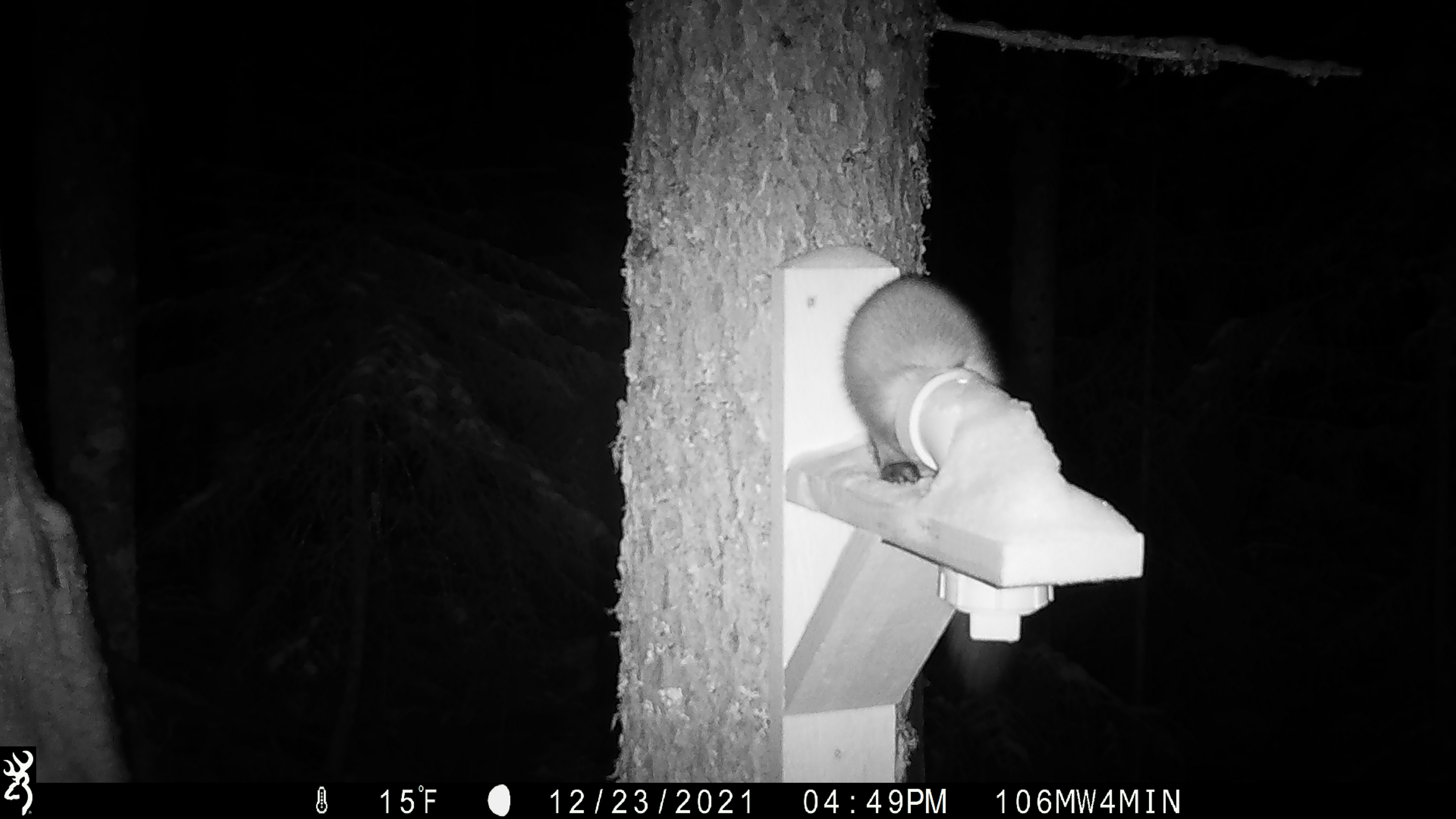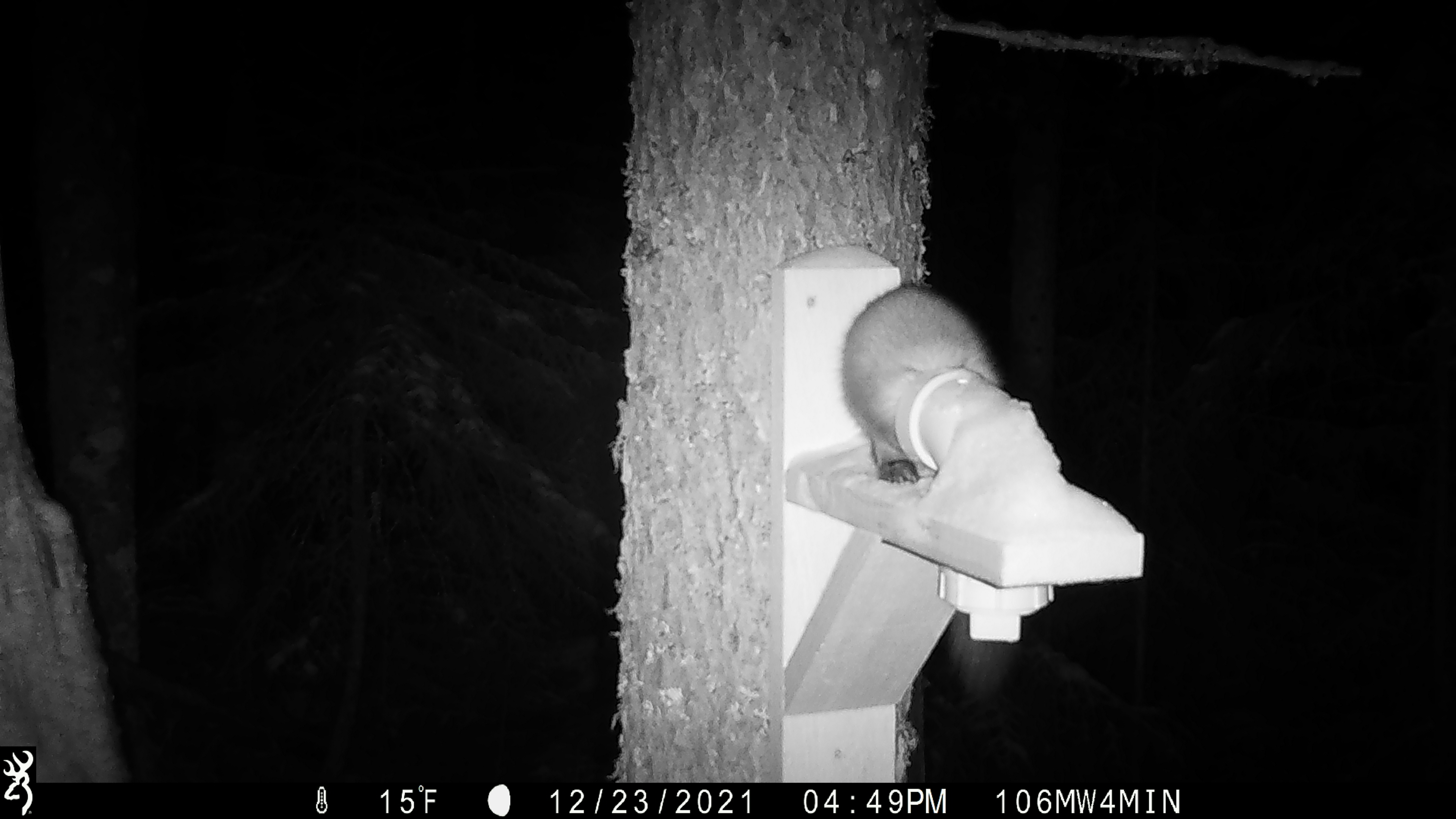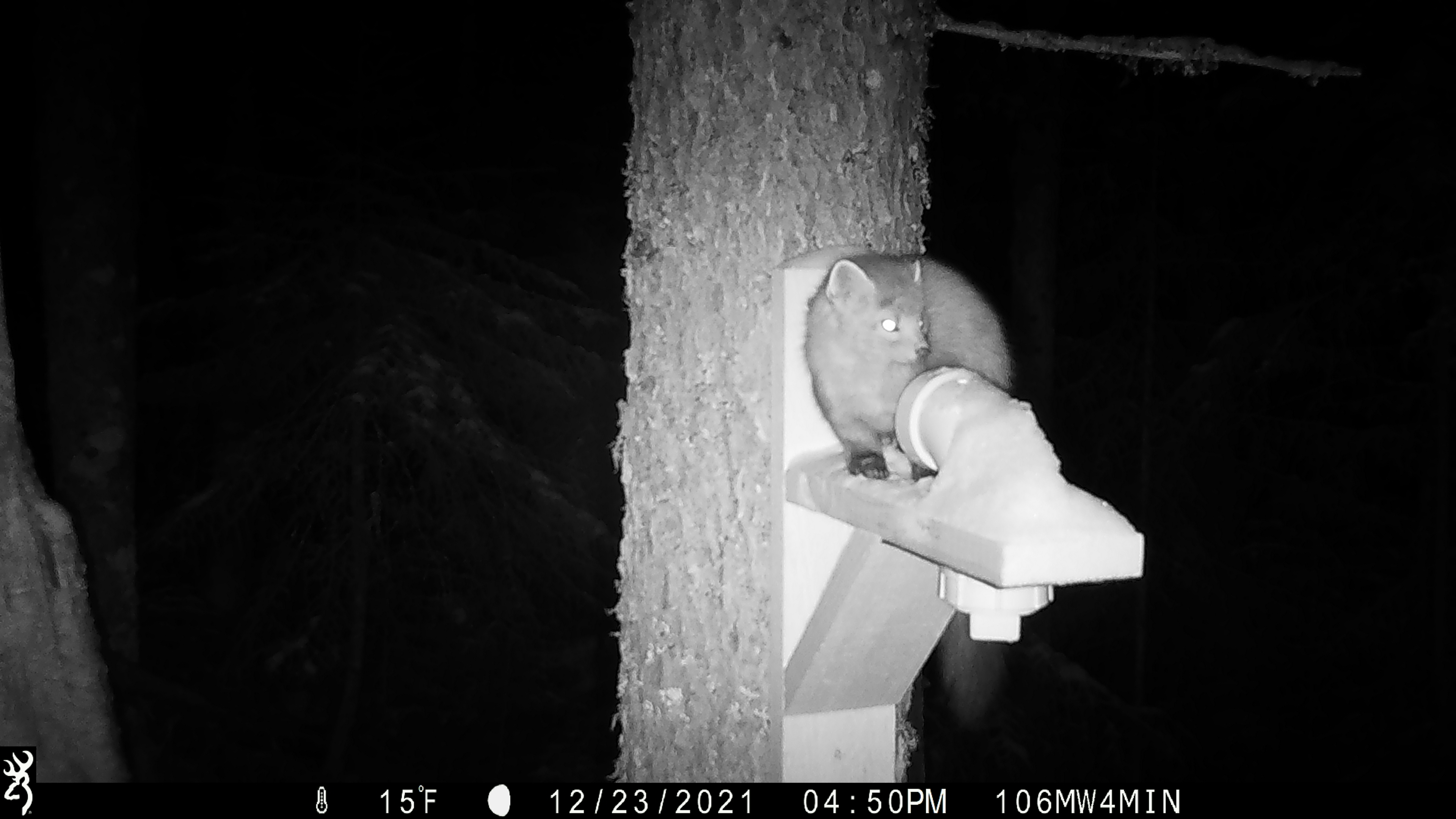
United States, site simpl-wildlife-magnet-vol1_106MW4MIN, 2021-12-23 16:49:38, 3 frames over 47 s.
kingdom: Animalia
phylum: Chordata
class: Mammalia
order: Carnivora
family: Mustelidae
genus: Martes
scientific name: Martes americana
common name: american marten